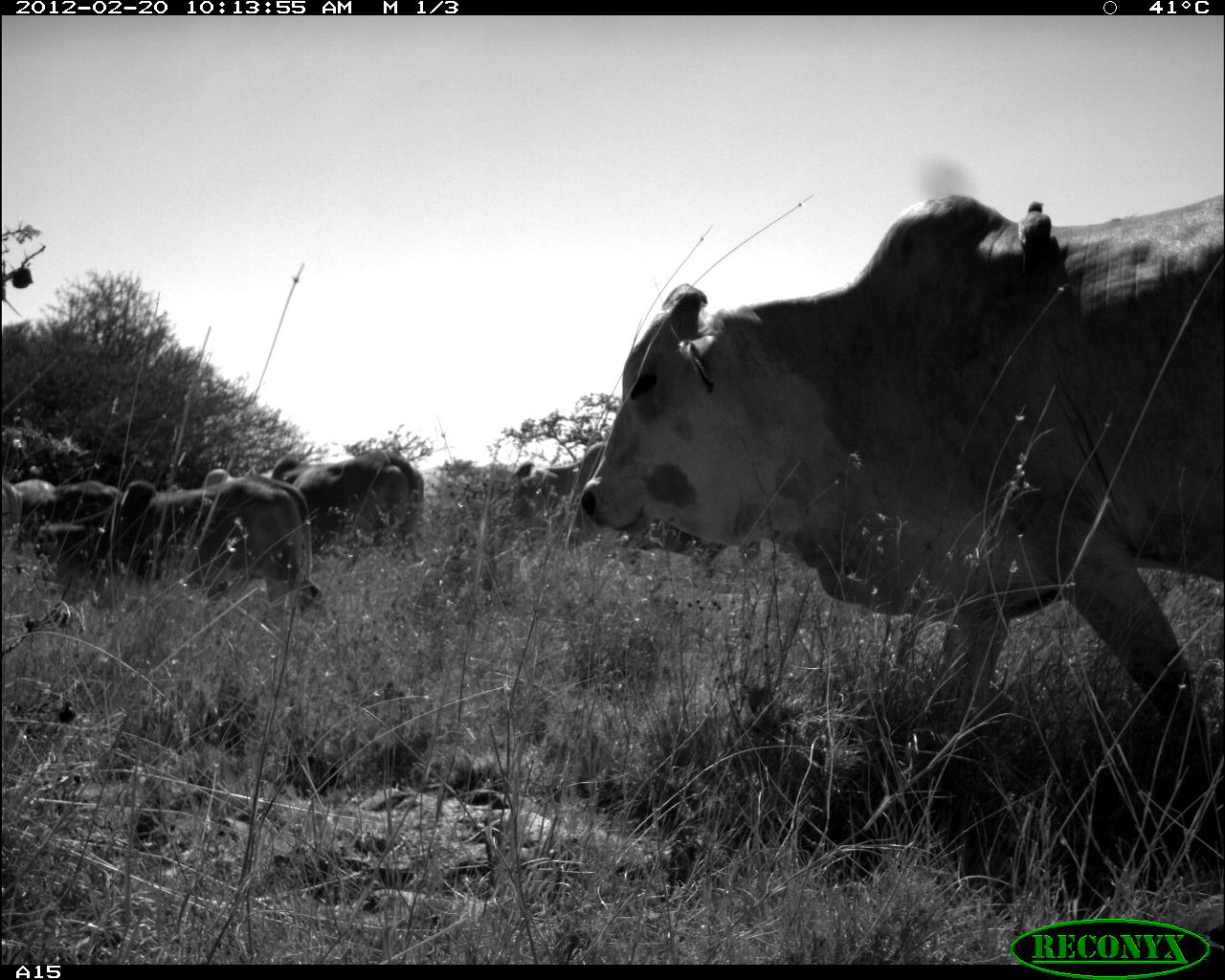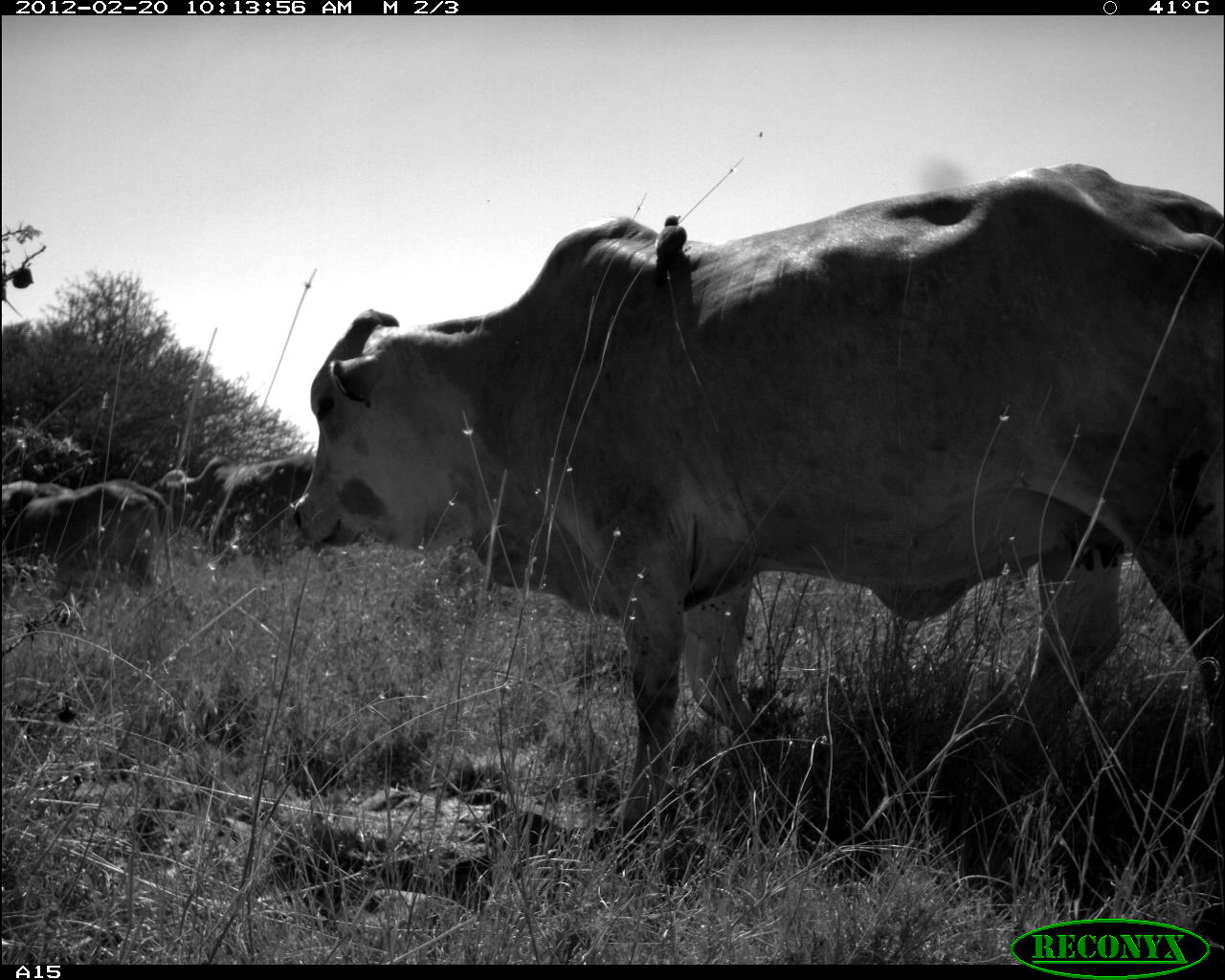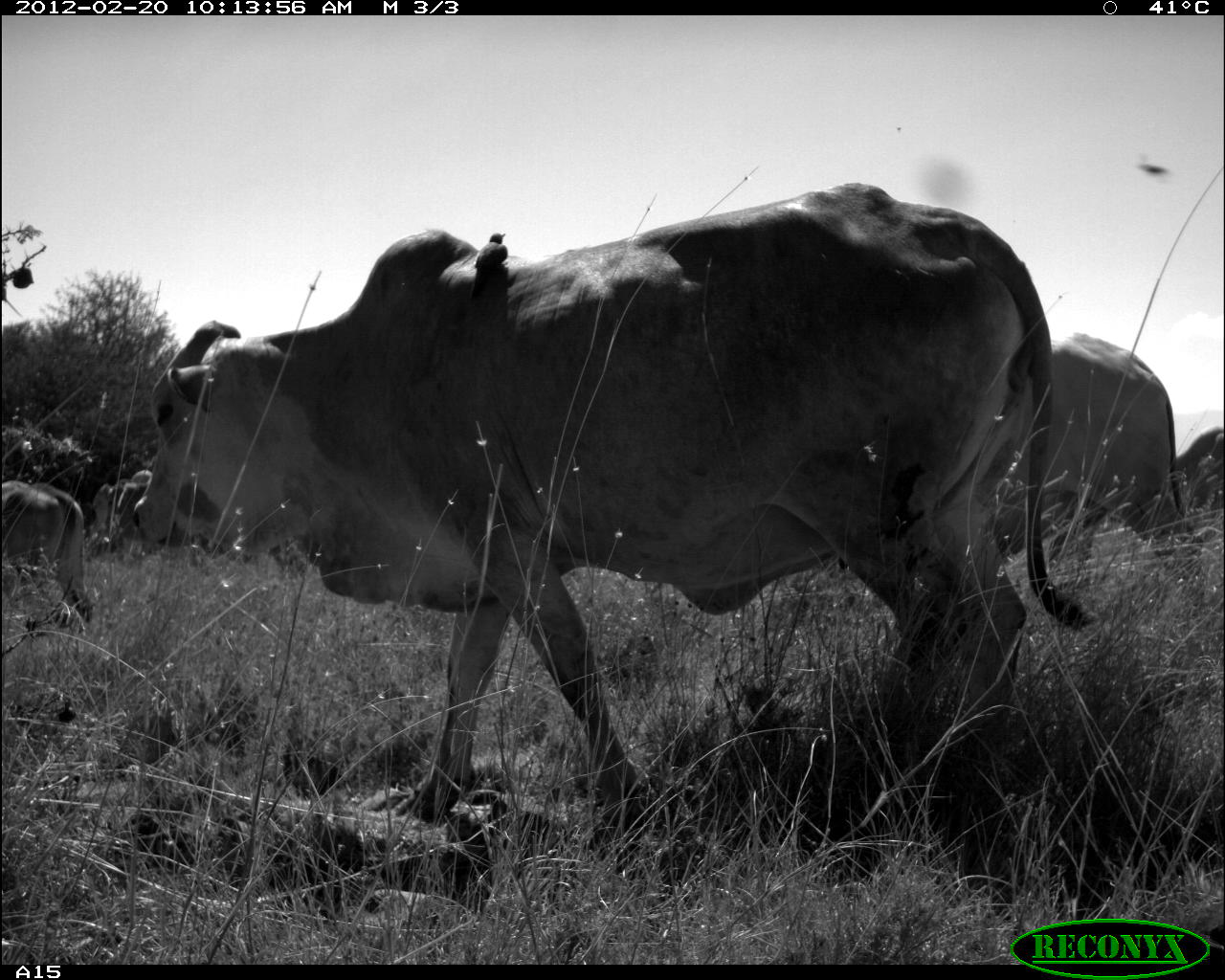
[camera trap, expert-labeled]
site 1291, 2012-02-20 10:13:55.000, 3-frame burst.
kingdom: Animalia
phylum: Chordata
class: Mammalia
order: Artiodactyla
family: Bovidae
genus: Bos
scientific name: Bos taurus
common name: domestic cattle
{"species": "Bos taurus (domestic cattle)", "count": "6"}